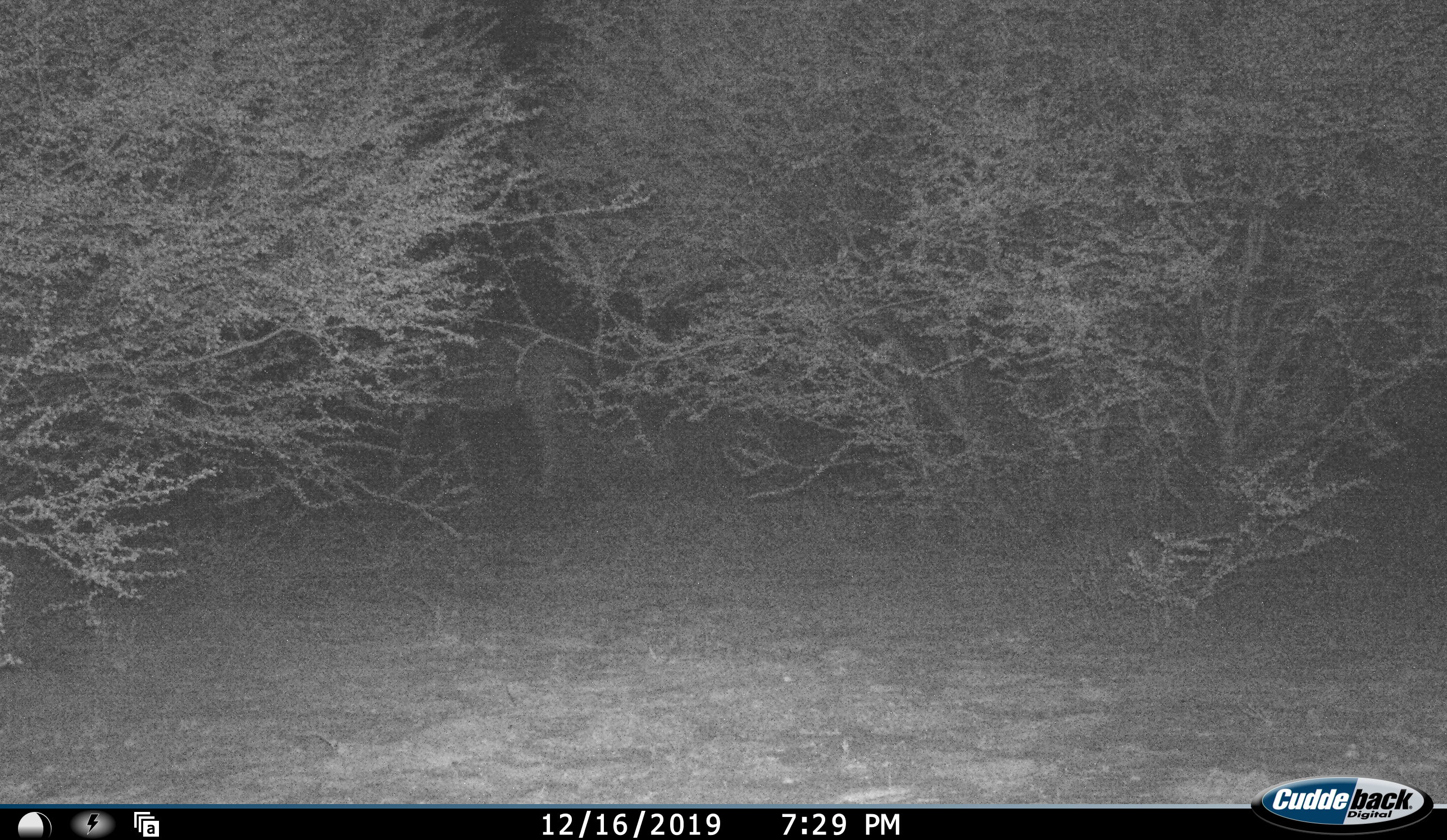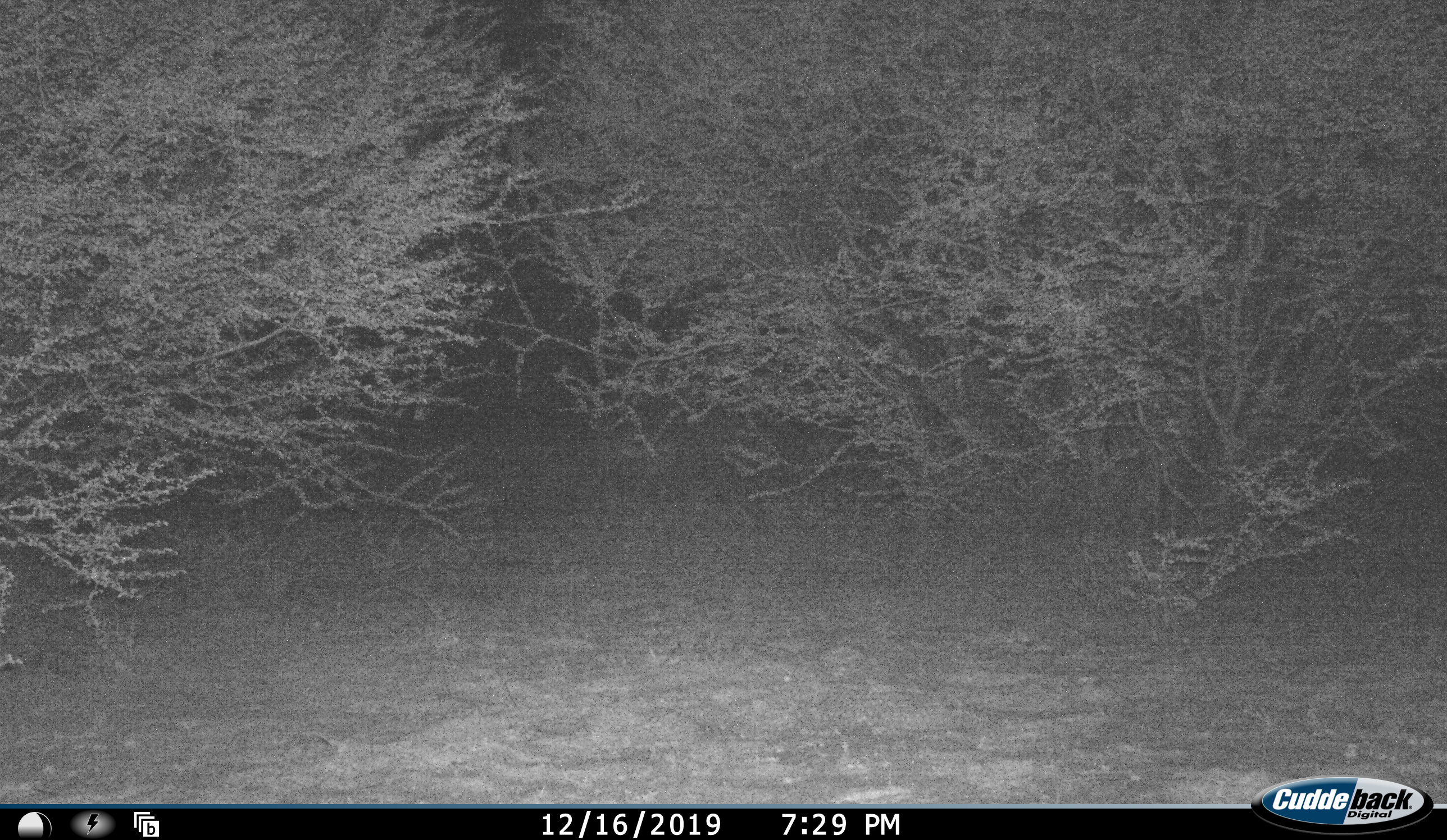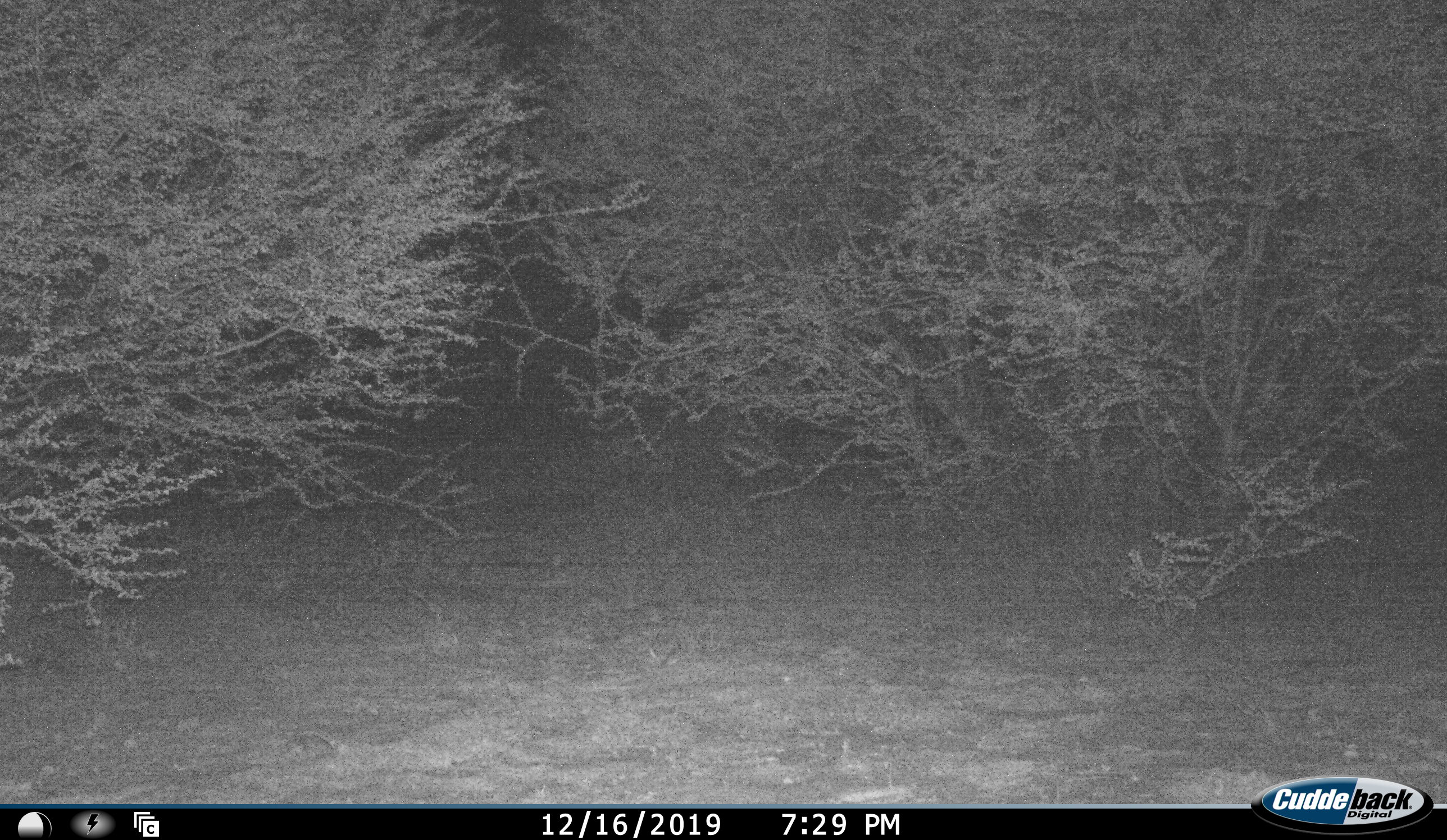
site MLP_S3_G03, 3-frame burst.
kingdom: Animalia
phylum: Chordata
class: Mammalia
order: Perissodactyla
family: Equidae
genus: Equus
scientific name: Equus quagga burchellii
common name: burchell's zebra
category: zebraburchells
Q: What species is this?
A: Zebraburchells (burchell's zebra) (Equus quagga burchellii).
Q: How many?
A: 1.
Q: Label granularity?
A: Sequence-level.